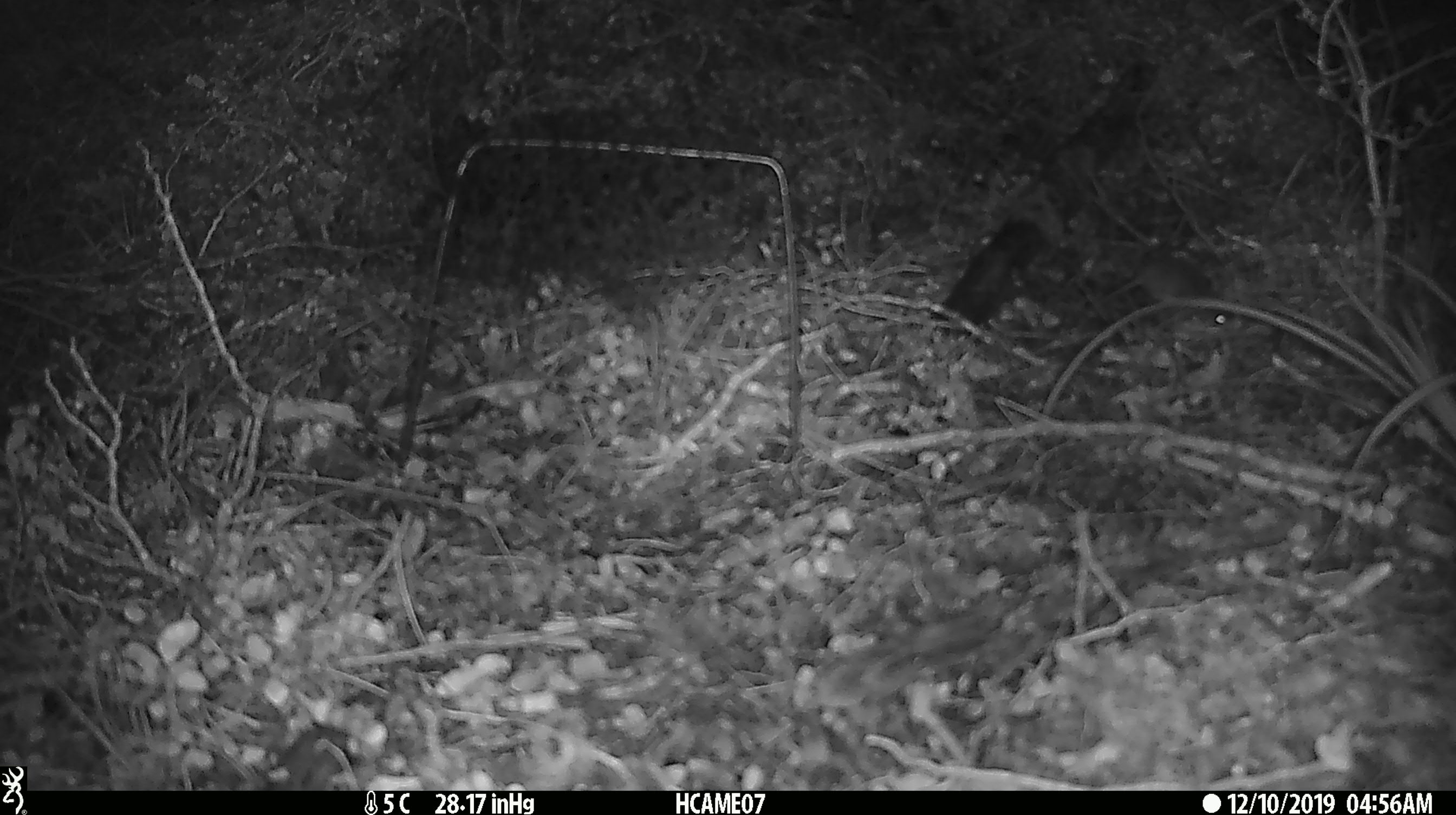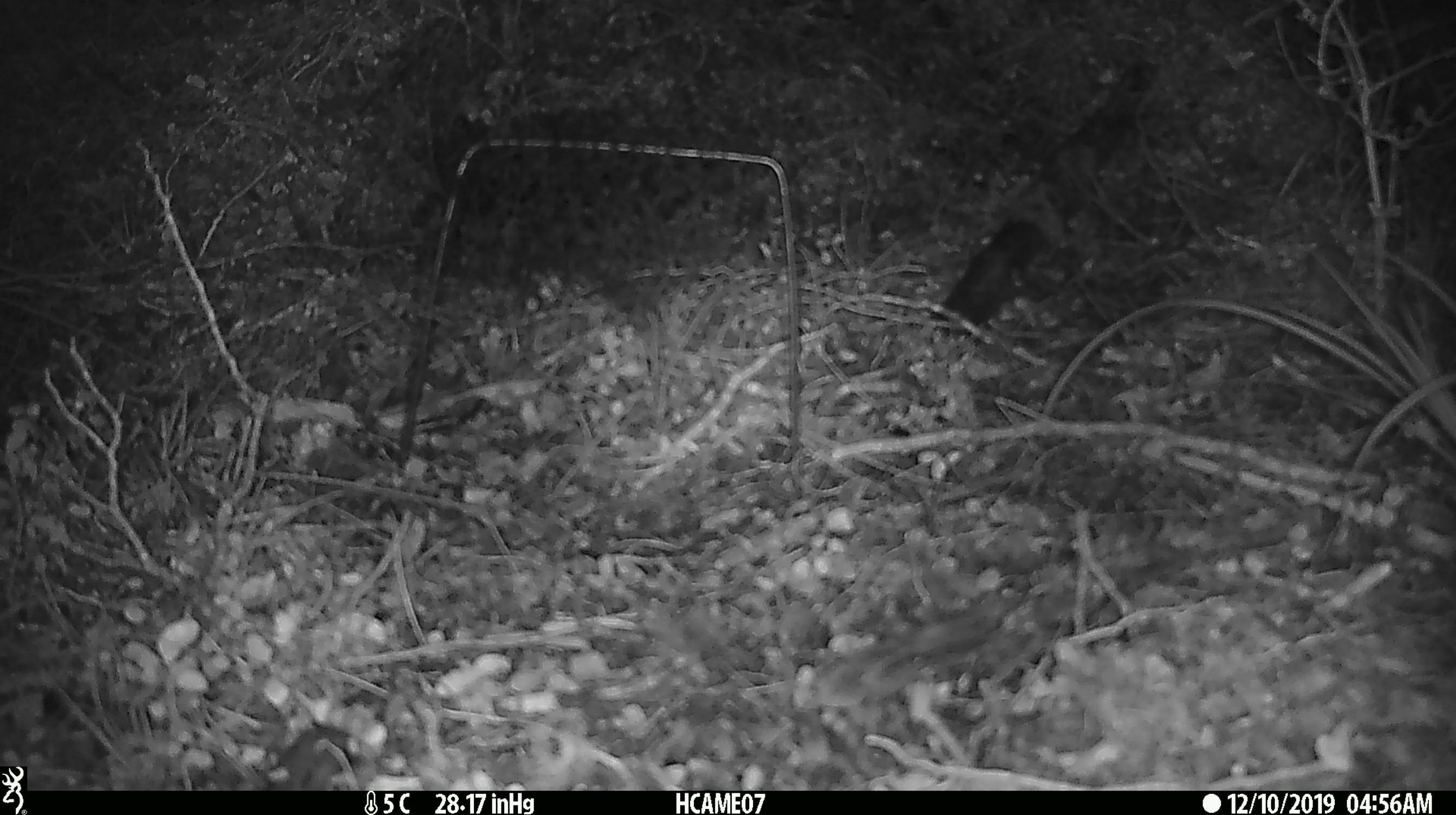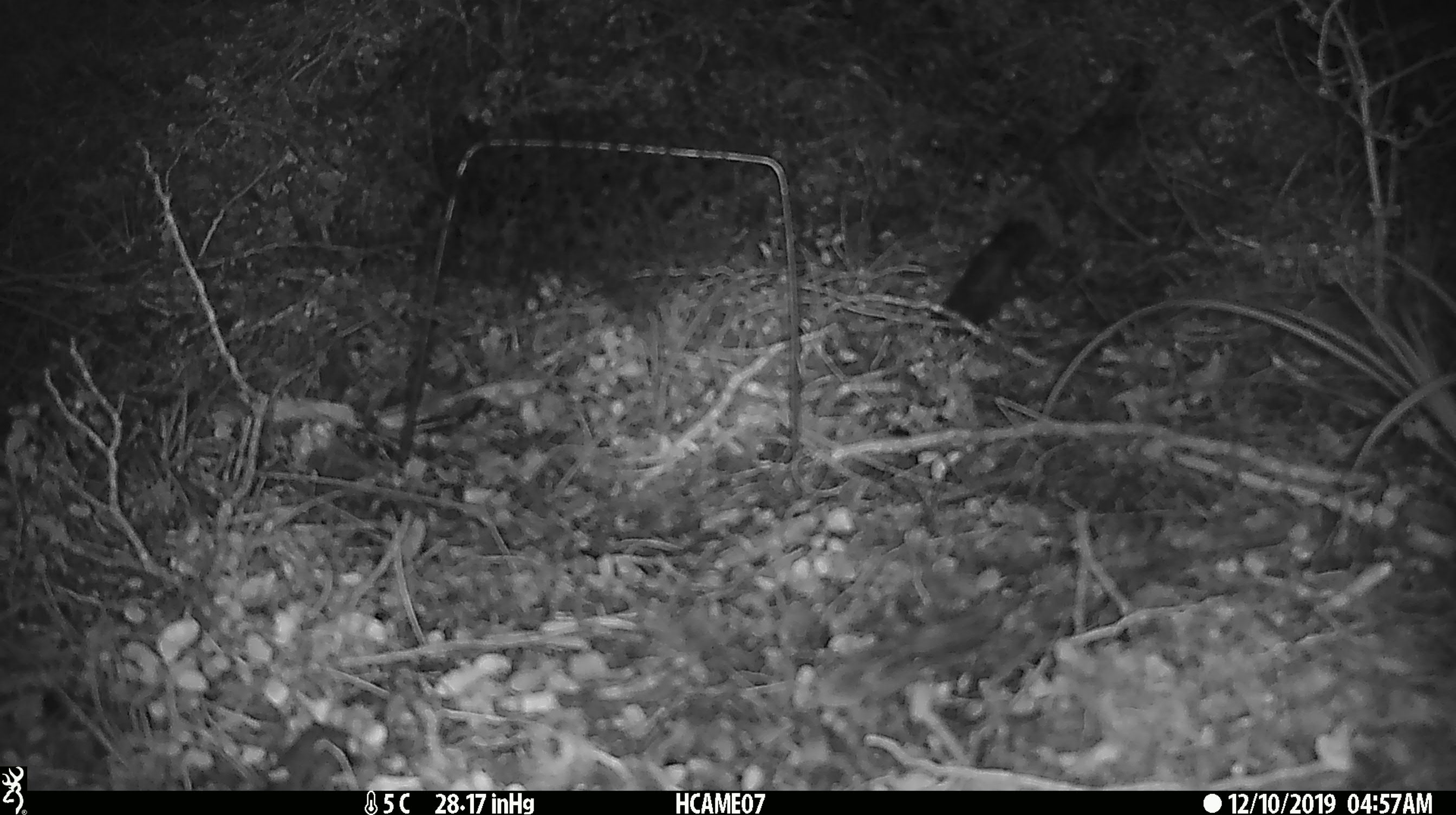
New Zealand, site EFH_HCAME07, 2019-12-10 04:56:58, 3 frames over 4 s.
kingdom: Animalia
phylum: Chordata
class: Mammalia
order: Rodentia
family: Muridae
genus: Mus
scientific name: Mus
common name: mouse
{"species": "mouse (Mus)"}